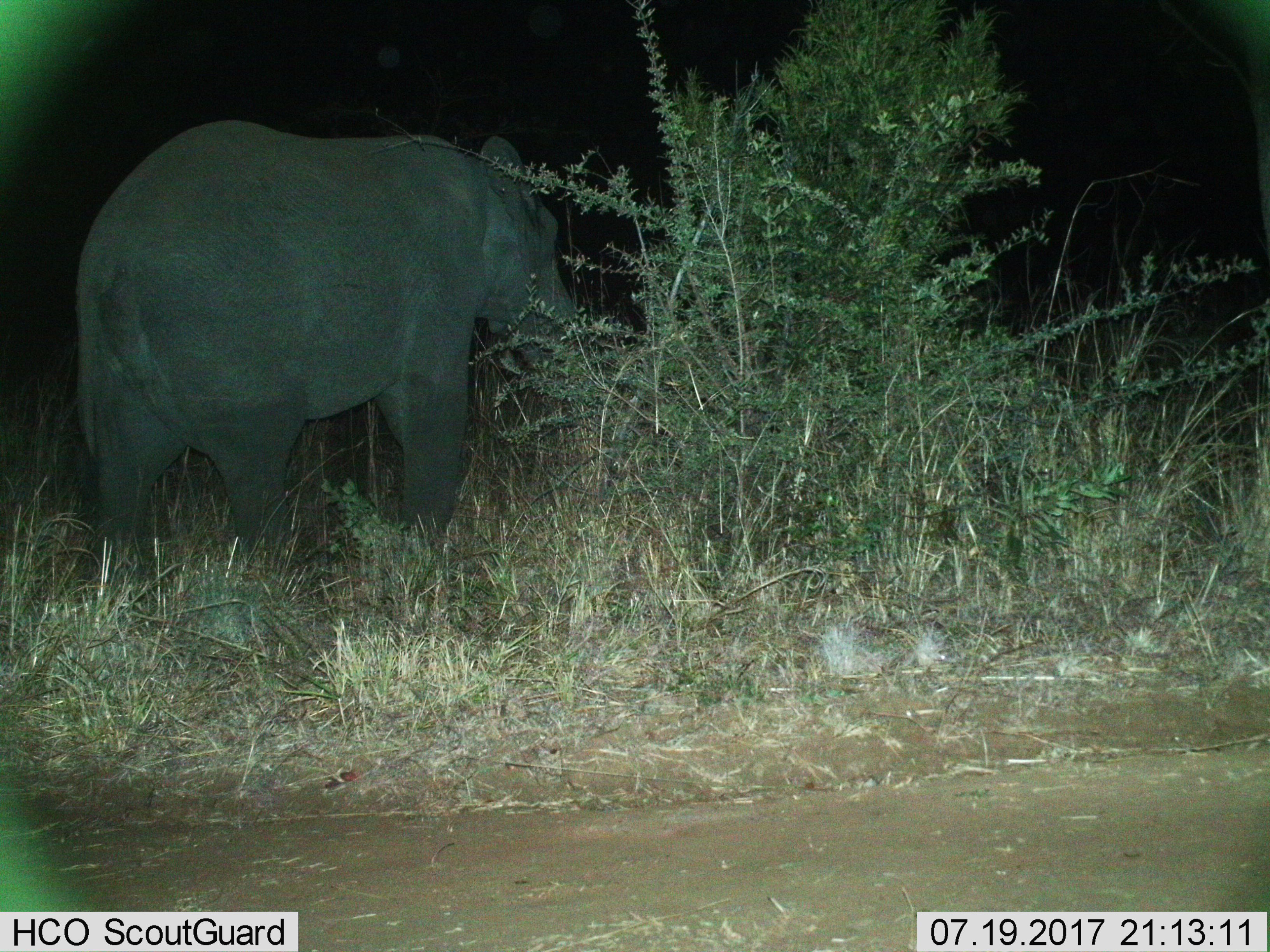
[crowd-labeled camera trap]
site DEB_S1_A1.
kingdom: Animalia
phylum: Chordata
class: Mammalia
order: Proboscidea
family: Elephantidae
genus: Loxodonta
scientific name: Loxodonta africana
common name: african bush elephant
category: elephant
Elephant (african bush elephant) (Loxodonta africana), count 1. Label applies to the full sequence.